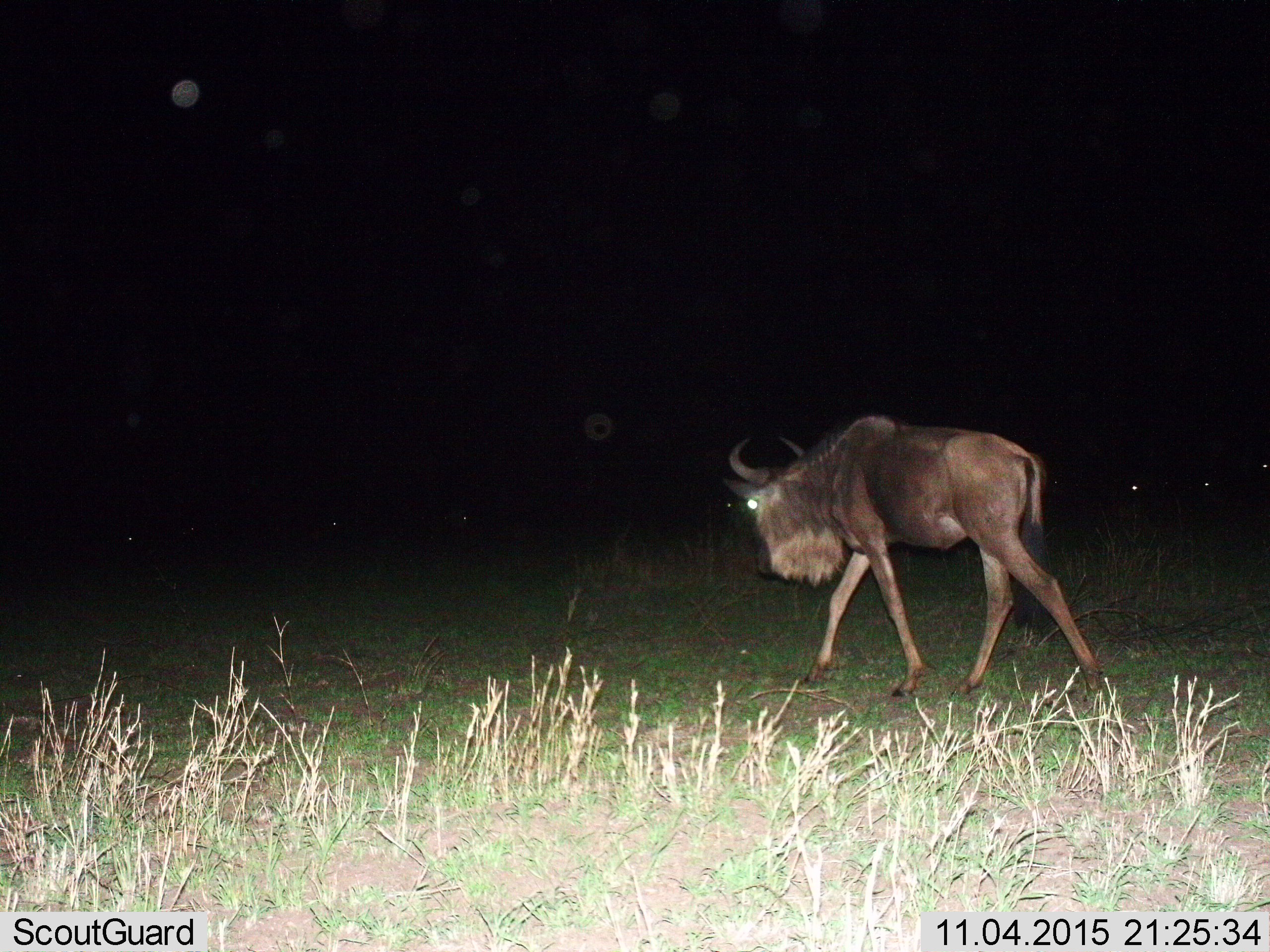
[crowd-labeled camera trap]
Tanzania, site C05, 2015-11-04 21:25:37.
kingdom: Animalia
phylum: Chordata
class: Mammalia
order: Artiodactyla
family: Bovidae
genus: Connochaetes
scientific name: Connochaetes taurinus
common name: blue wildebeest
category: wildebeest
Wildebeest (blue wildebeest) (Connochaetes taurinus), count 1. Behavior (volunteer vote fractions): standing 0%, resting 0%, moving 94%, interacting 6%. Young present (vote fraction): 6%. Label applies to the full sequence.